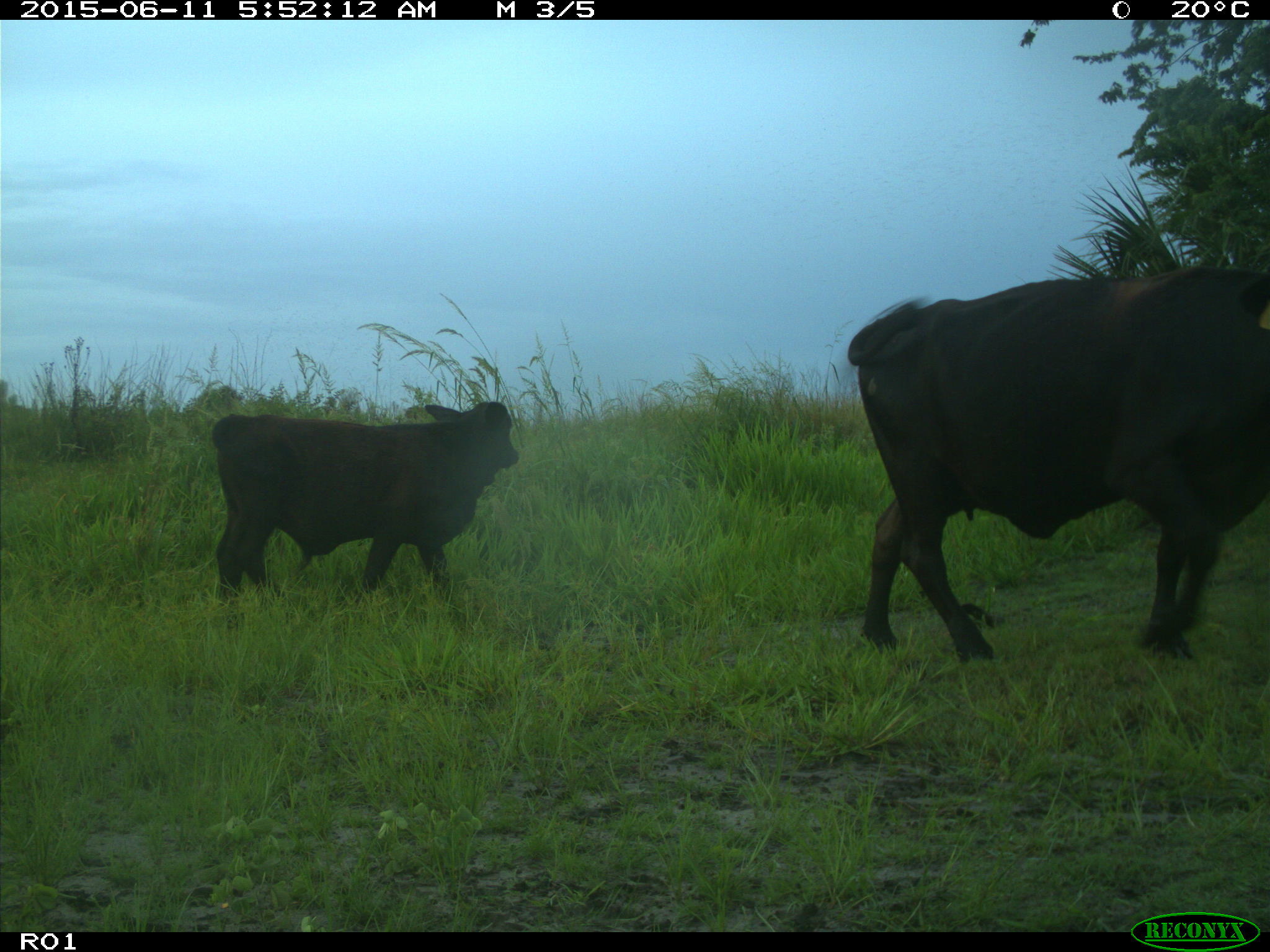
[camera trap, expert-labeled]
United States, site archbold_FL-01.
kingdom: Animalia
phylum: Chordata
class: Mammalia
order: Artiodactyla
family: Bovidae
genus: Bos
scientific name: Bos taurus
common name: domestic cow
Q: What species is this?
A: Bos taurus (domestic cow).